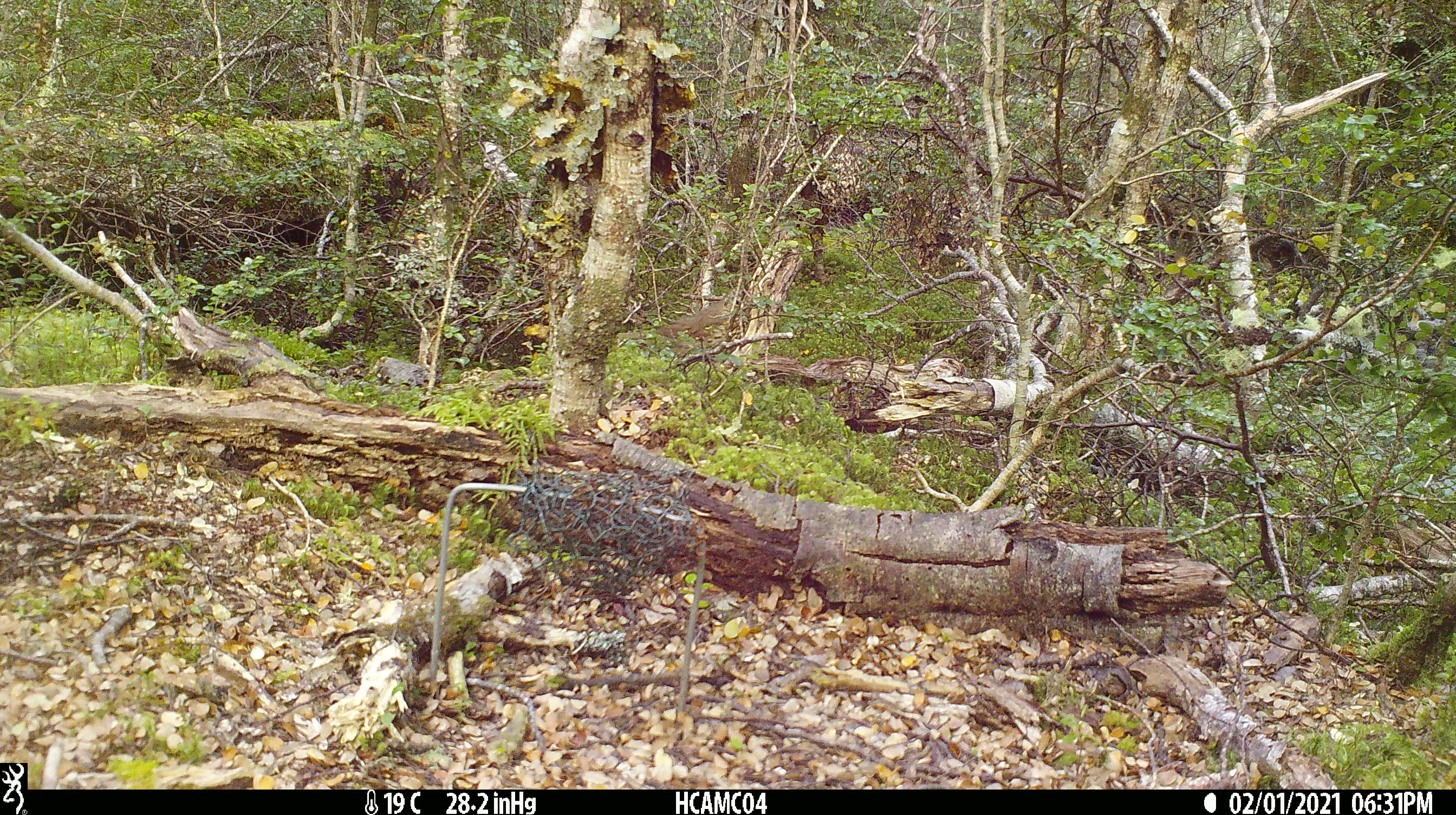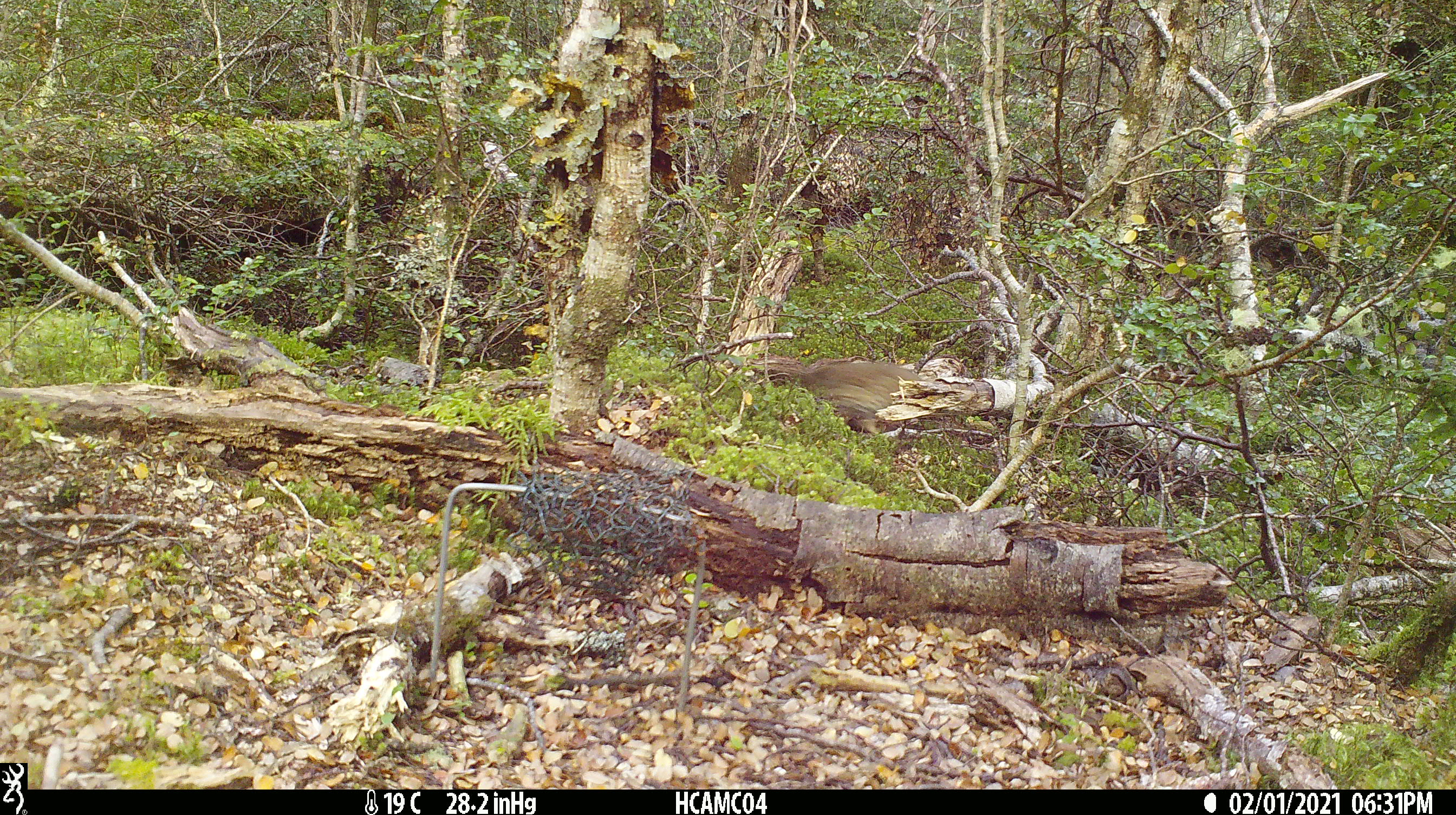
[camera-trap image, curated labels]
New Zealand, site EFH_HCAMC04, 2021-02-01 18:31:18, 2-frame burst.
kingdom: Animalia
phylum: Chordata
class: Aves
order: Passeriformes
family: Turdidae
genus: Turdus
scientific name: Turdus philomelos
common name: song thrush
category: thrush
Thrush (song thrush) (Turdus philomelos).